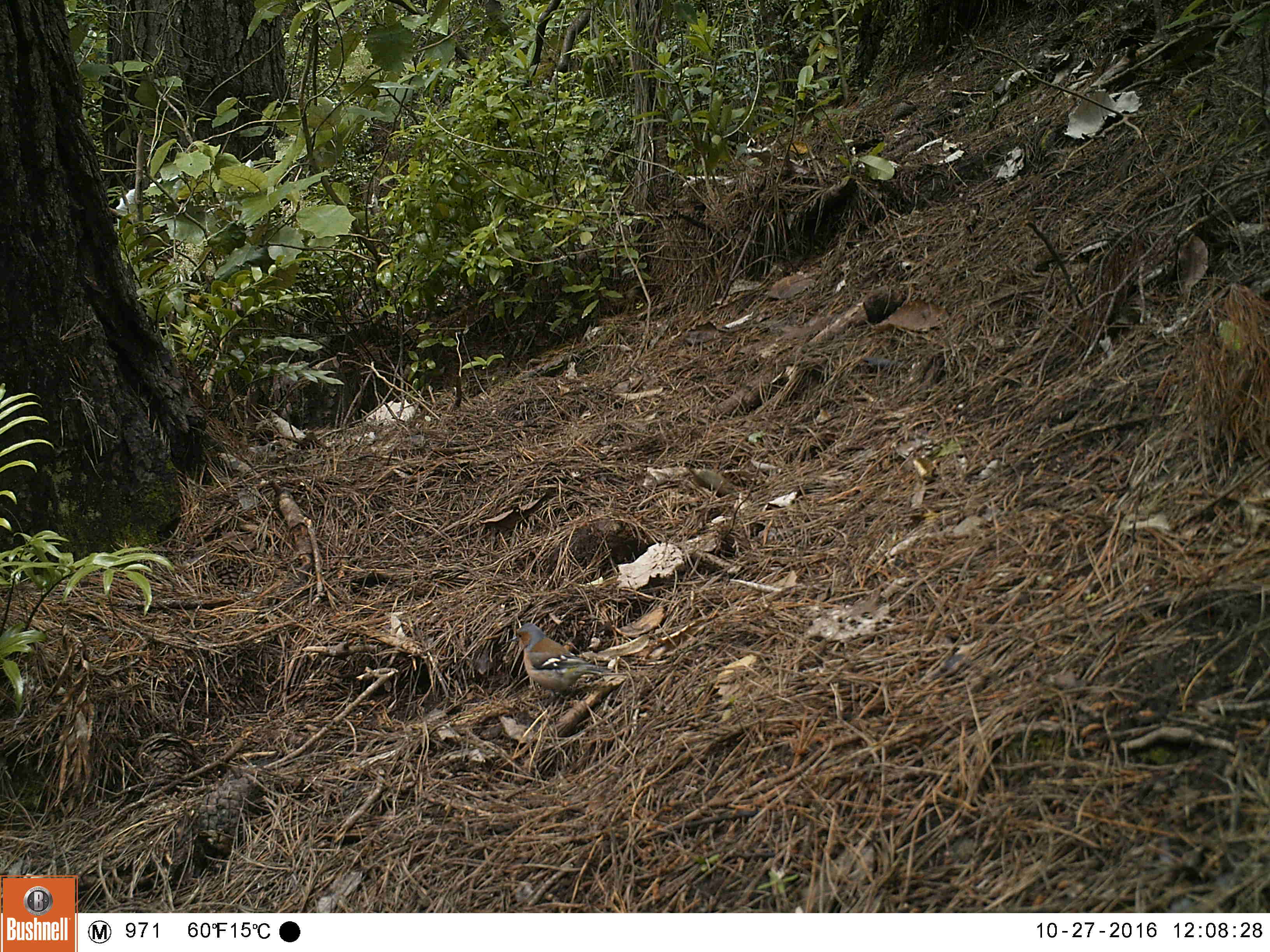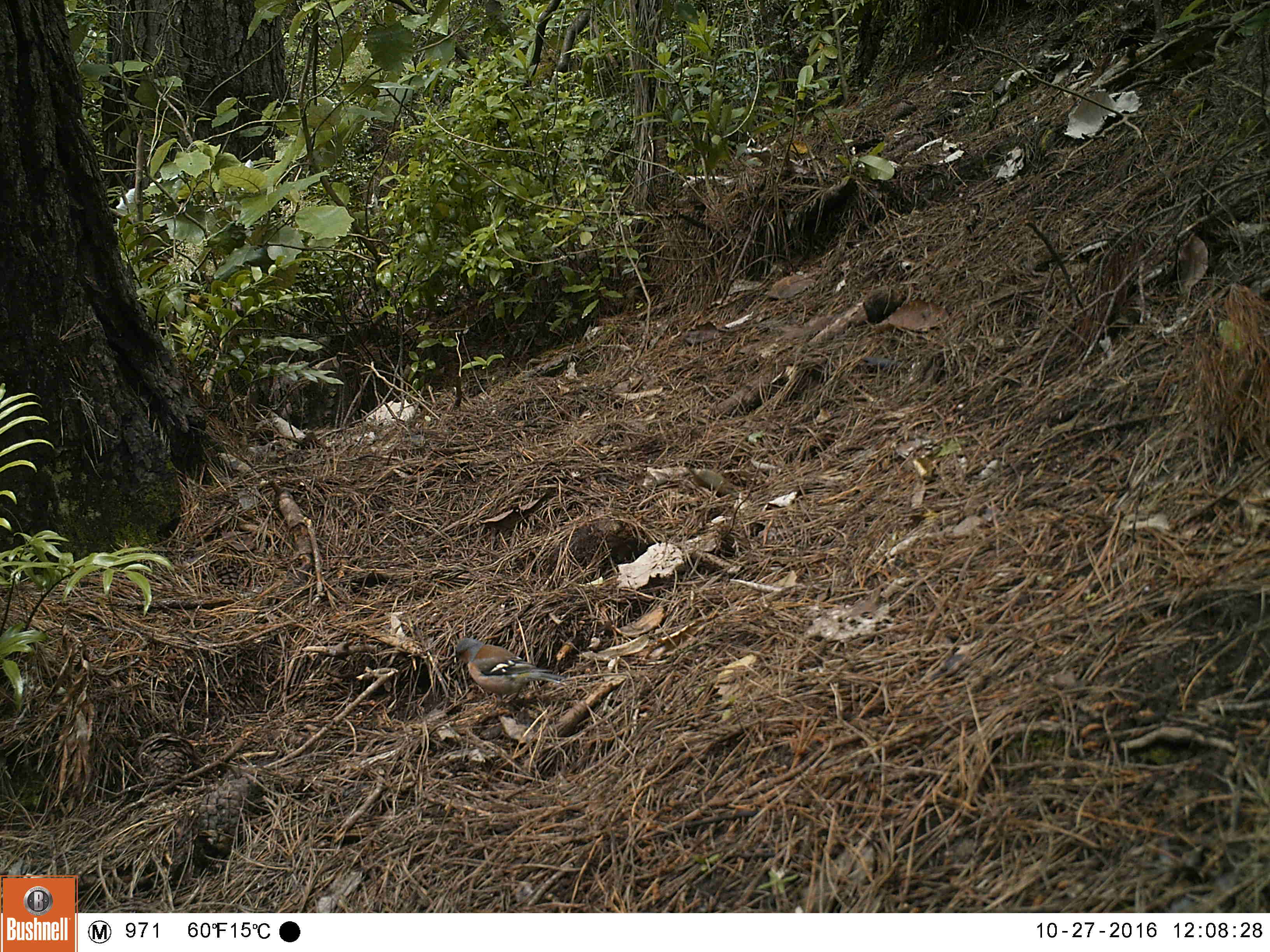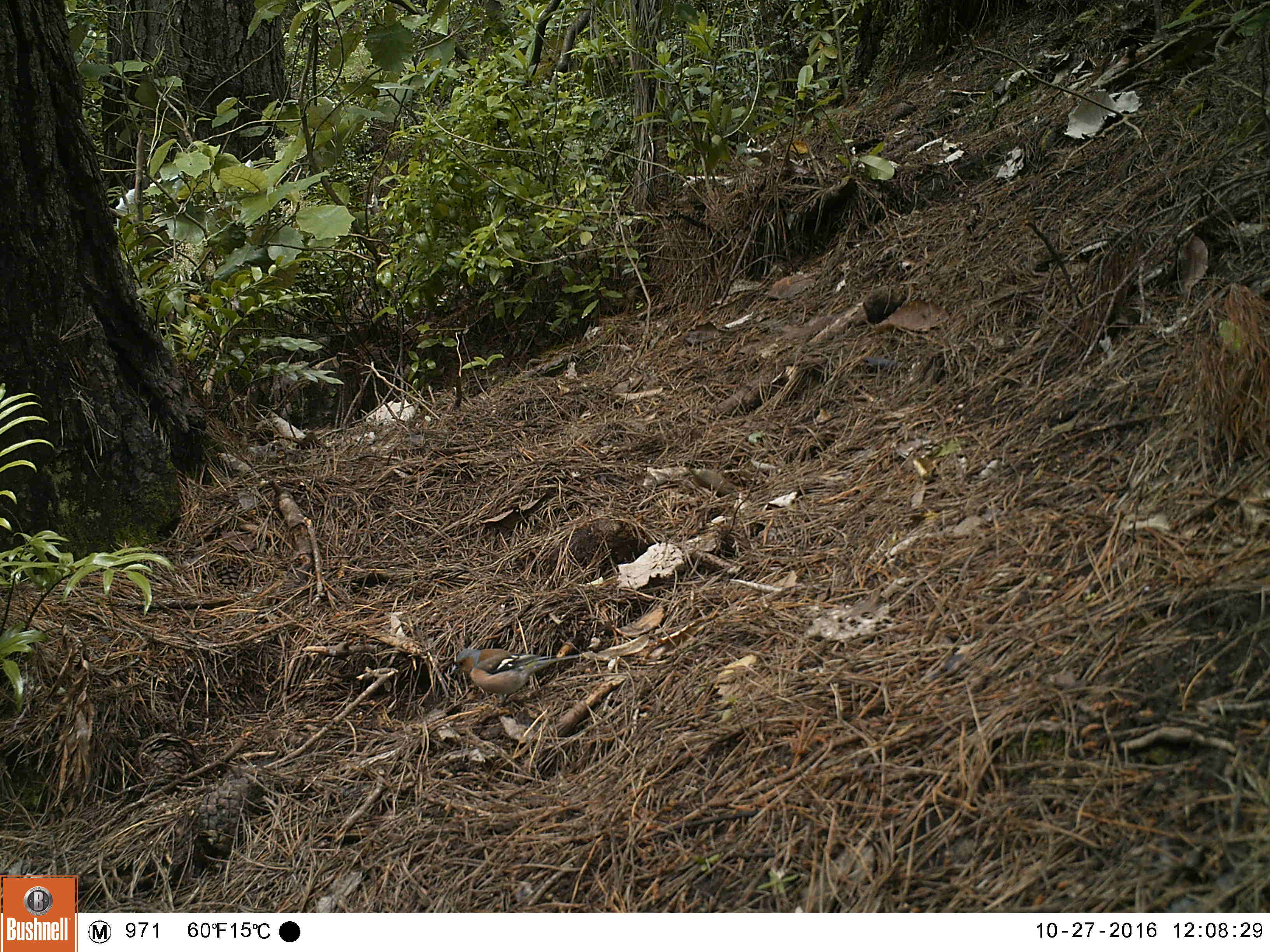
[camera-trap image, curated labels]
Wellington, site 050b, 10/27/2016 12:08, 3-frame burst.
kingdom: Animalia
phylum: Chordata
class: Aves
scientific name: Aves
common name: bird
Bird (Aves).